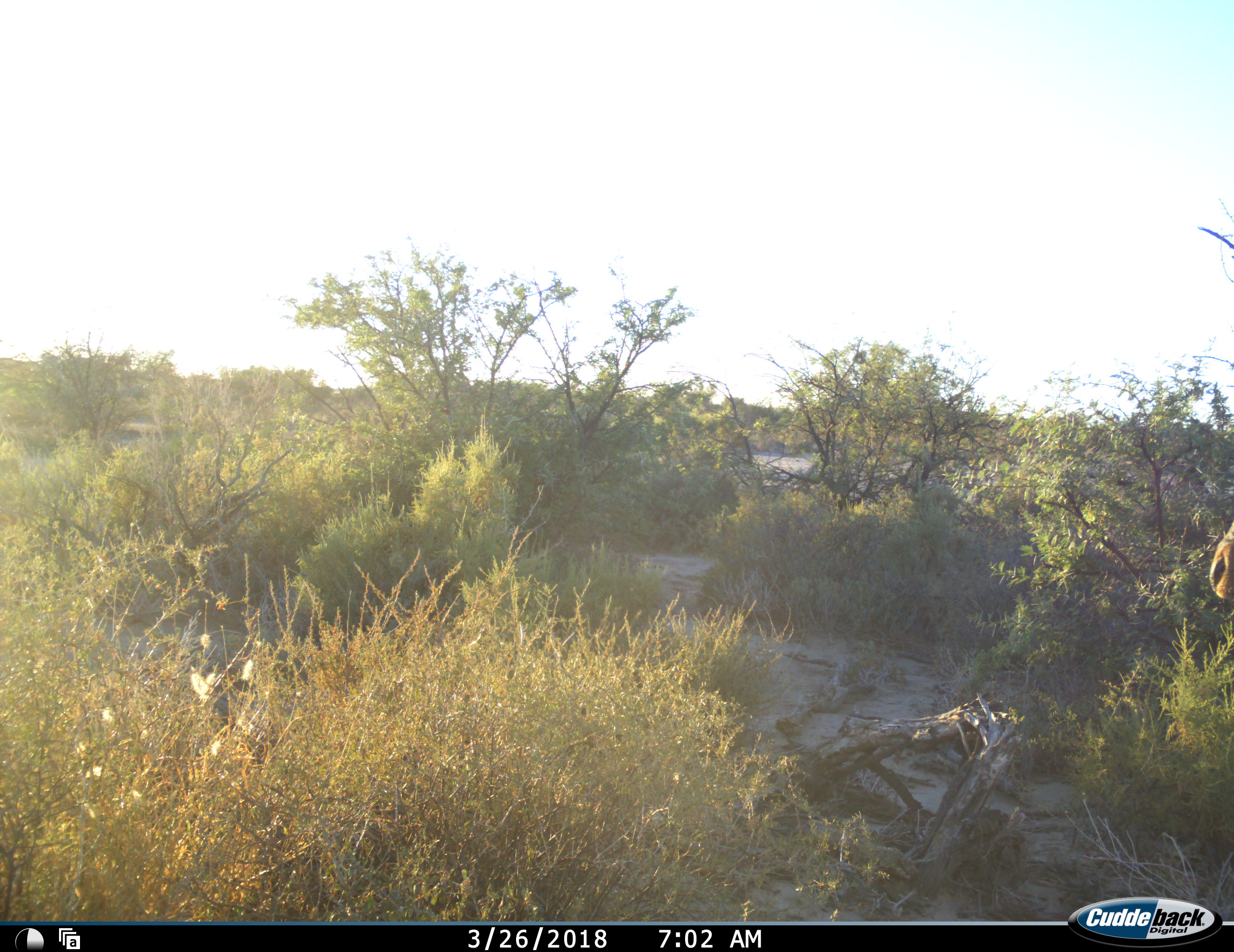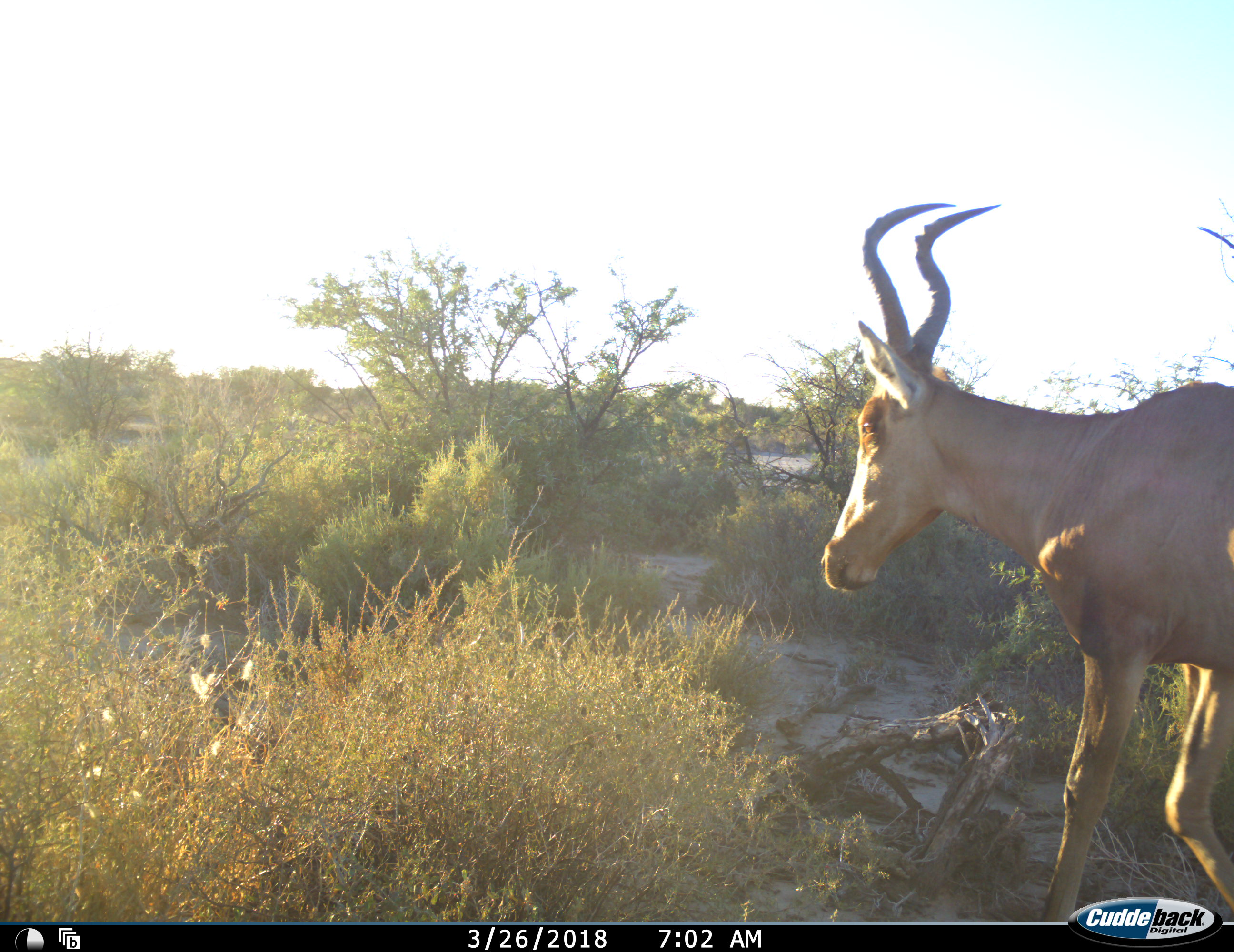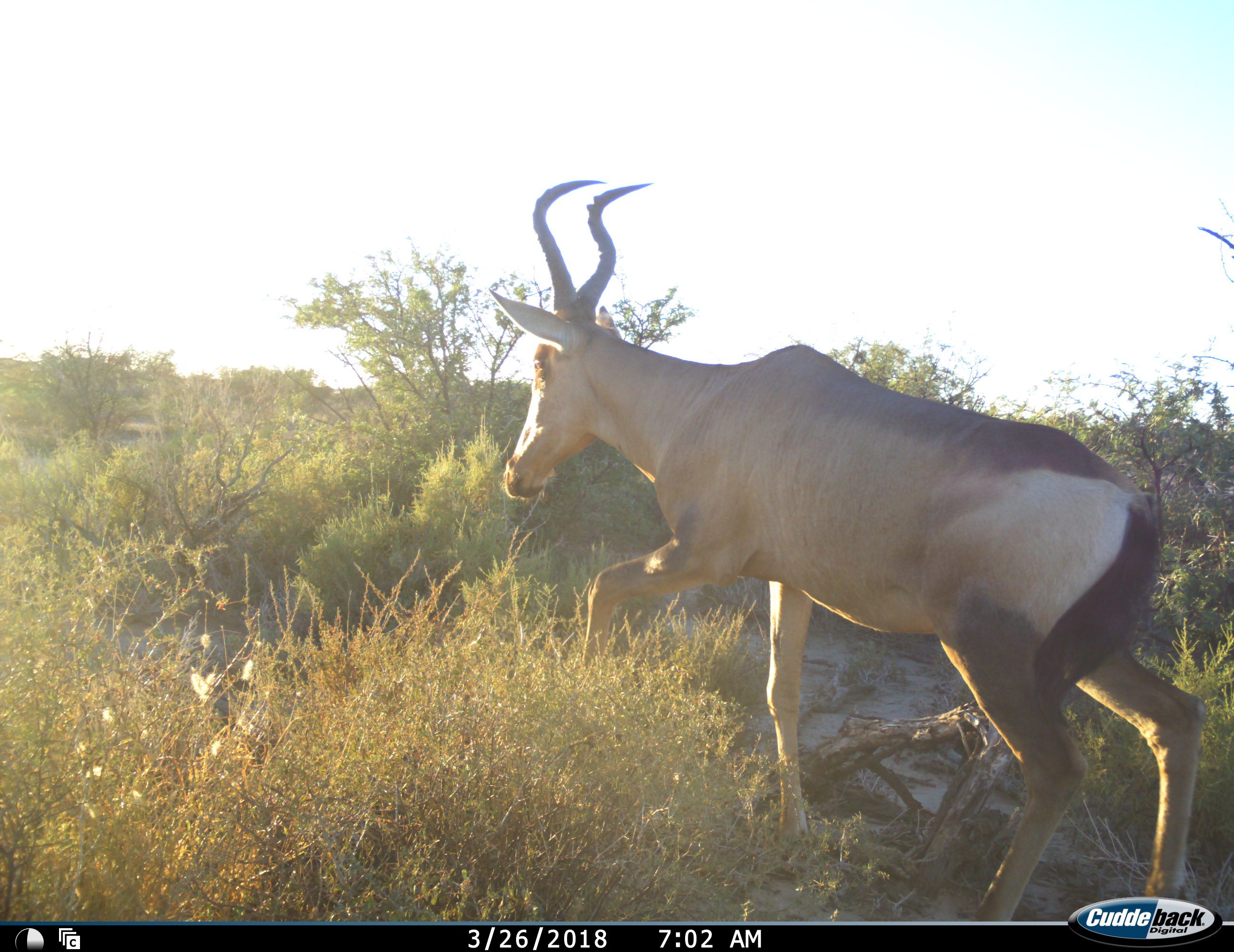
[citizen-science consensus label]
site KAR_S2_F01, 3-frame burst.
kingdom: Animalia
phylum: Chordata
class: Mammalia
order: Artiodactyla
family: Bovidae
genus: Alcelaphus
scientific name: Alcelaphus buselaphus caama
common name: red hartebeest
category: hartebeestred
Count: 1.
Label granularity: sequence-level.